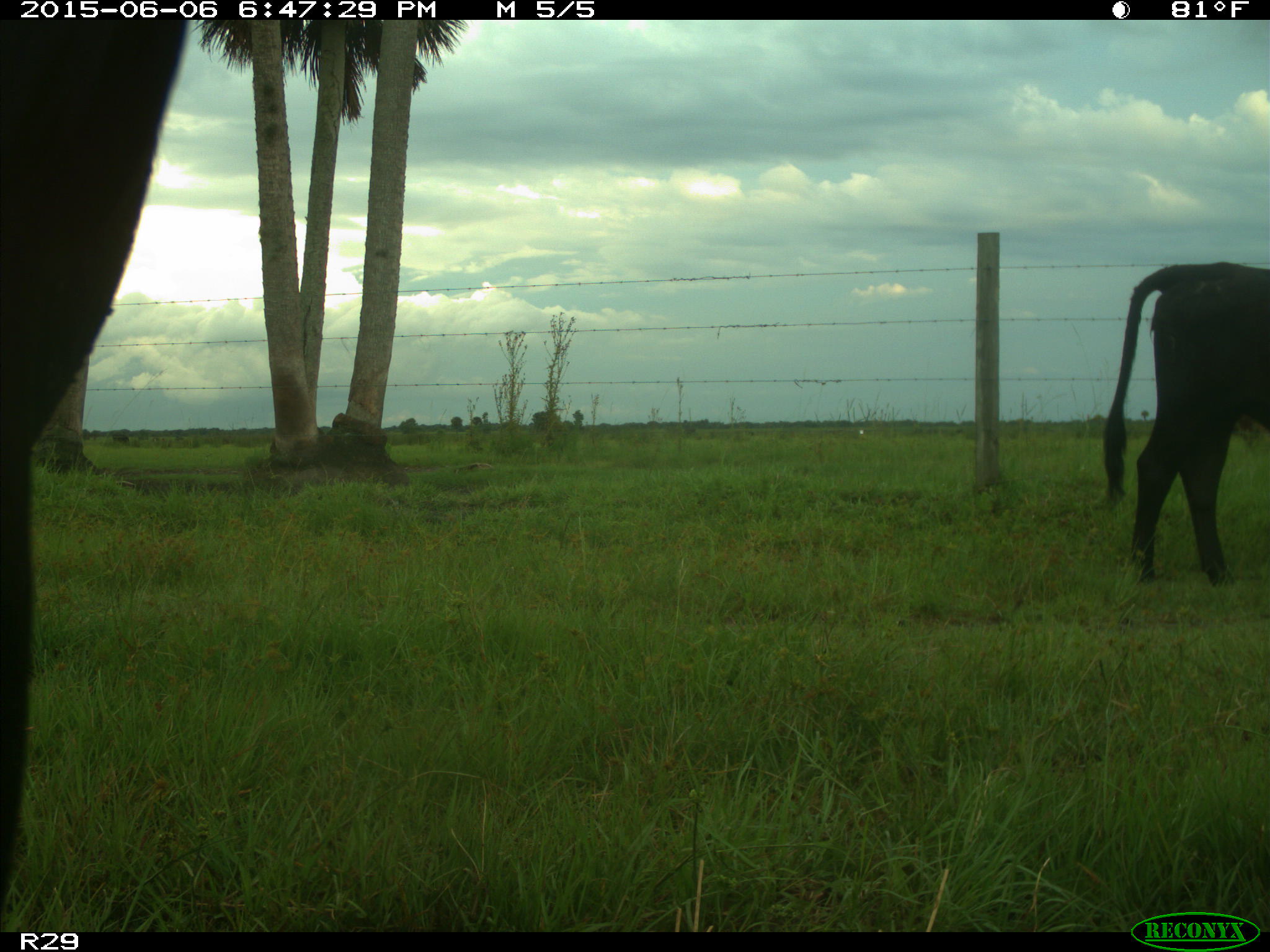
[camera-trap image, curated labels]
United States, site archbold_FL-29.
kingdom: Animalia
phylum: Chordata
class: Mammalia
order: Artiodactyla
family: Bovidae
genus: Bos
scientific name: Bos taurus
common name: domestic cow